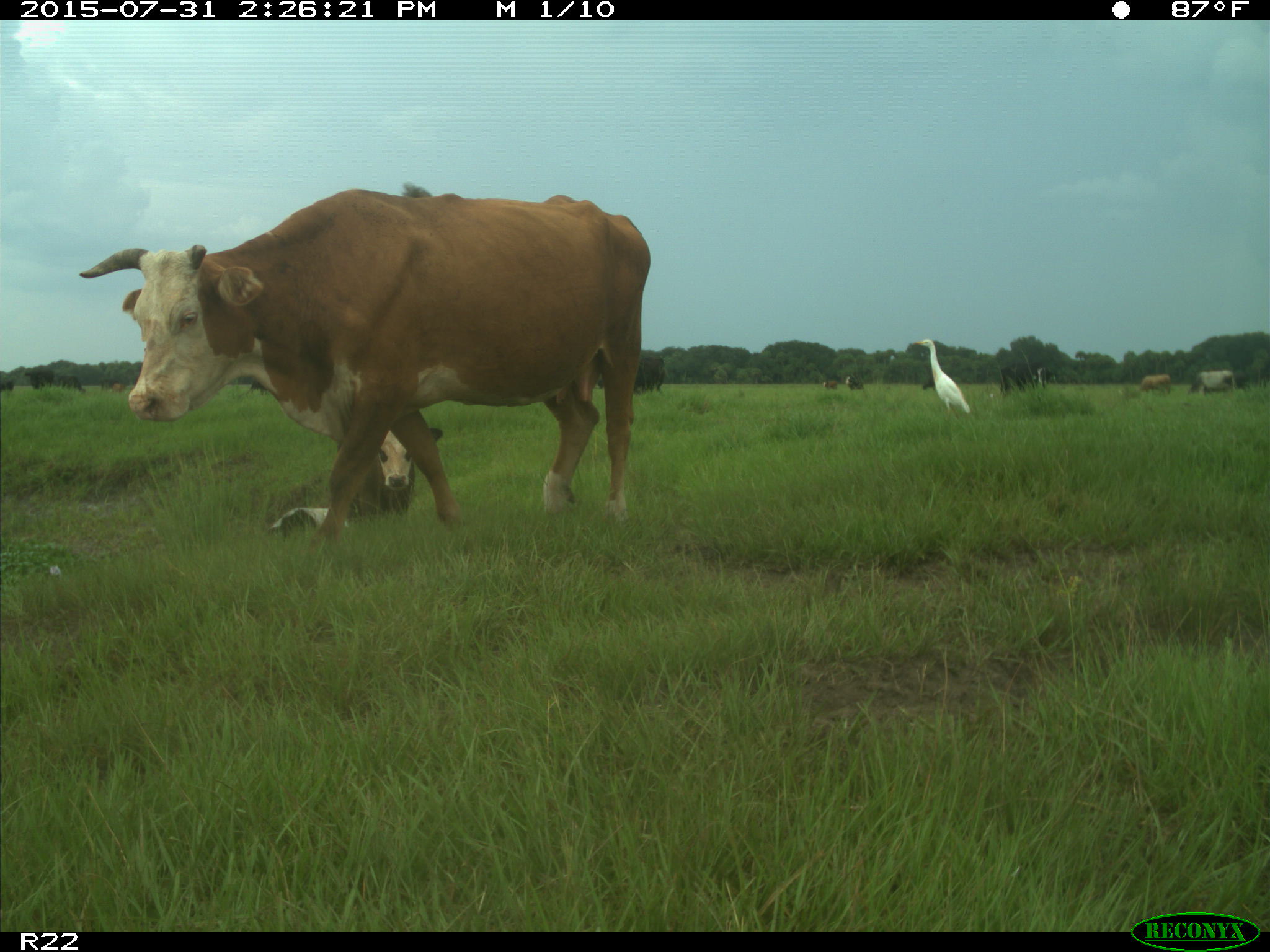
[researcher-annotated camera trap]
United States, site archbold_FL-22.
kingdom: Animalia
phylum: Chordata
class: Mammalia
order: Artiodactyla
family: Bovidae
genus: Bos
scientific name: Bos taurus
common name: domestic cow